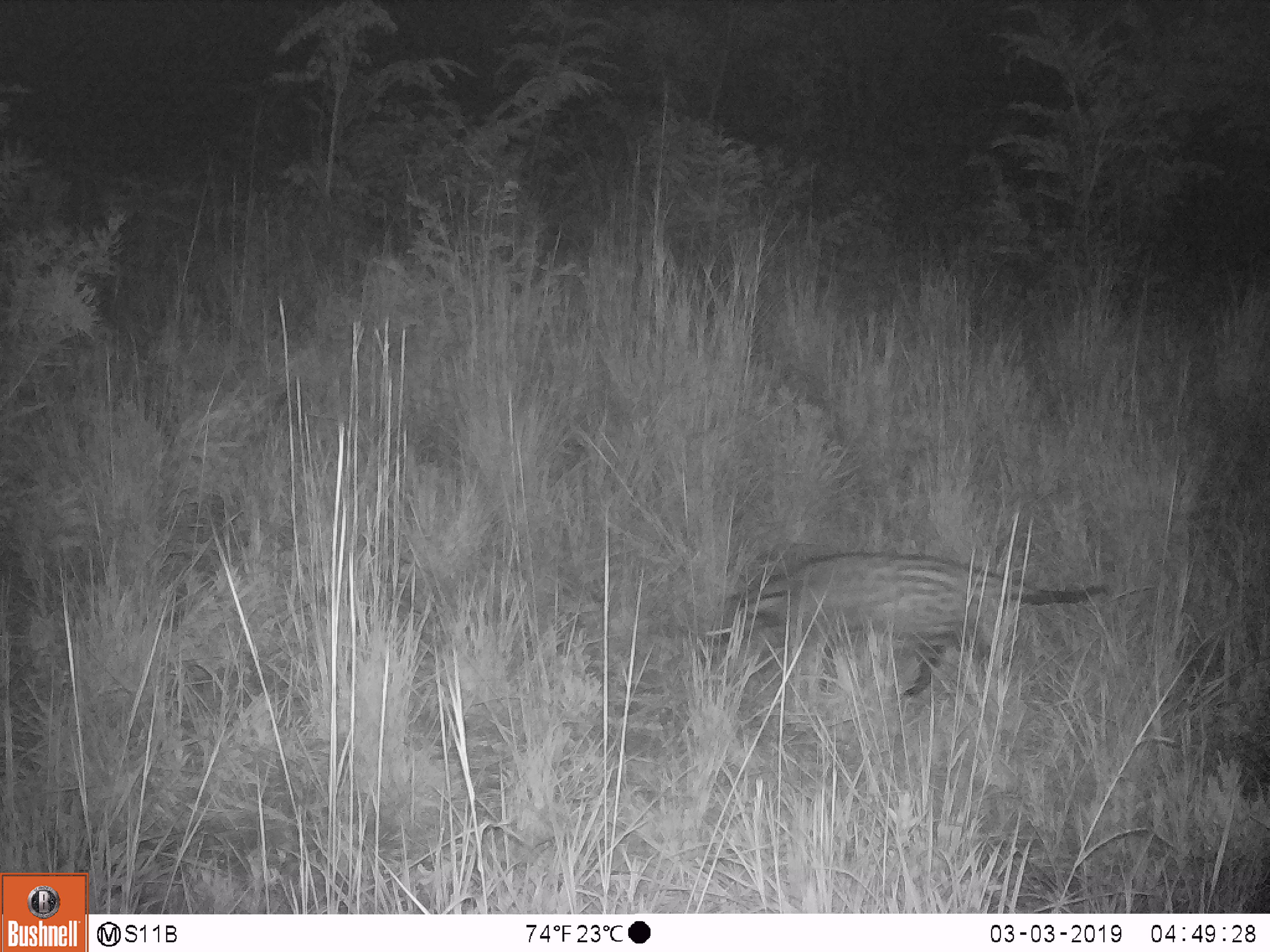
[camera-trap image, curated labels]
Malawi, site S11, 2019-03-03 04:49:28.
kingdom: Animalia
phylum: Chordata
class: Mammalia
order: Carnivora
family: Viverridae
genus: Civettictis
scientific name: Civettictis civetta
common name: african civet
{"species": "african civet (Civettictis civetta)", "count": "1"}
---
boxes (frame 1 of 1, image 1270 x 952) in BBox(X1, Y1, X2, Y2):
african civet: BBox(698, 537, 1115, 720)